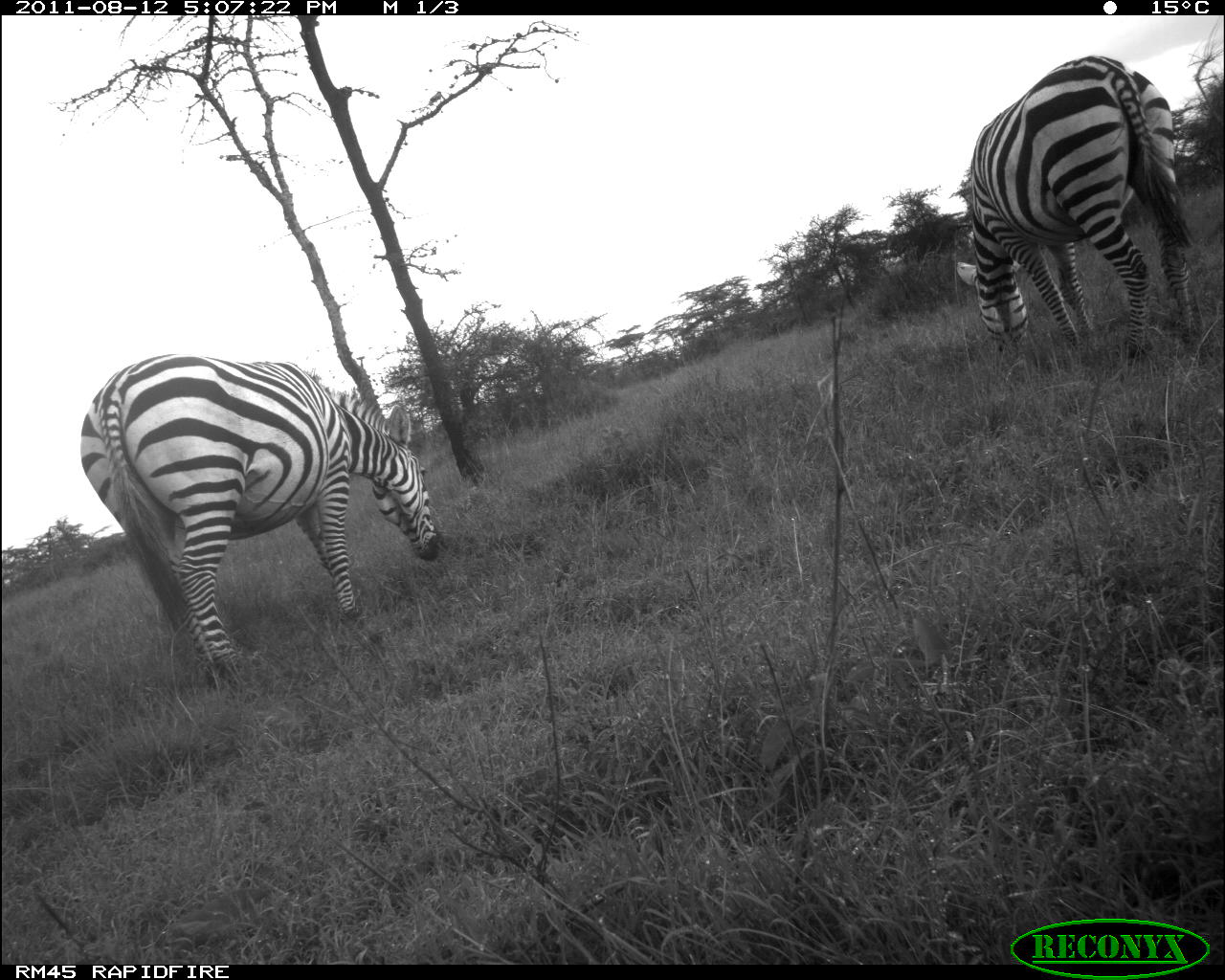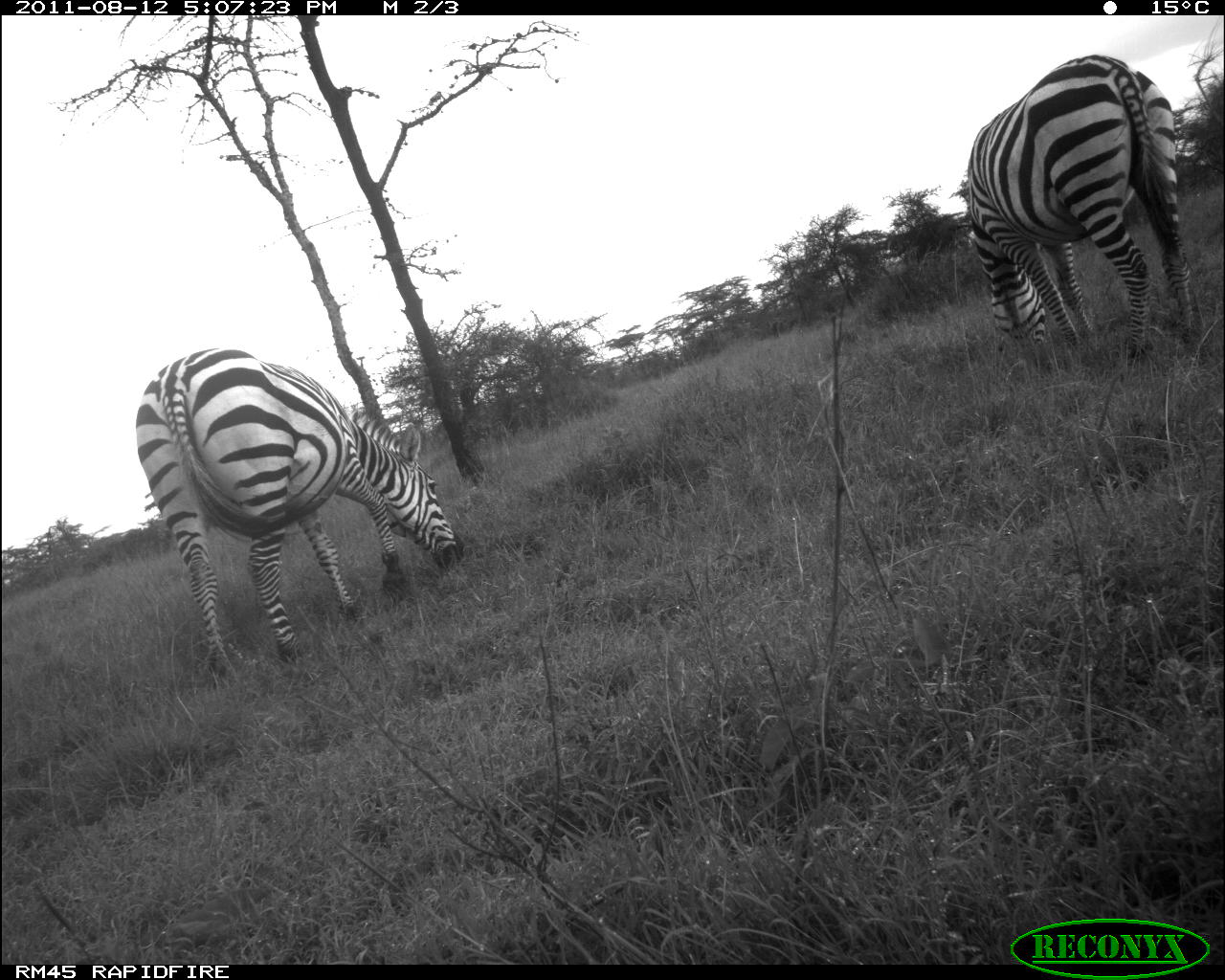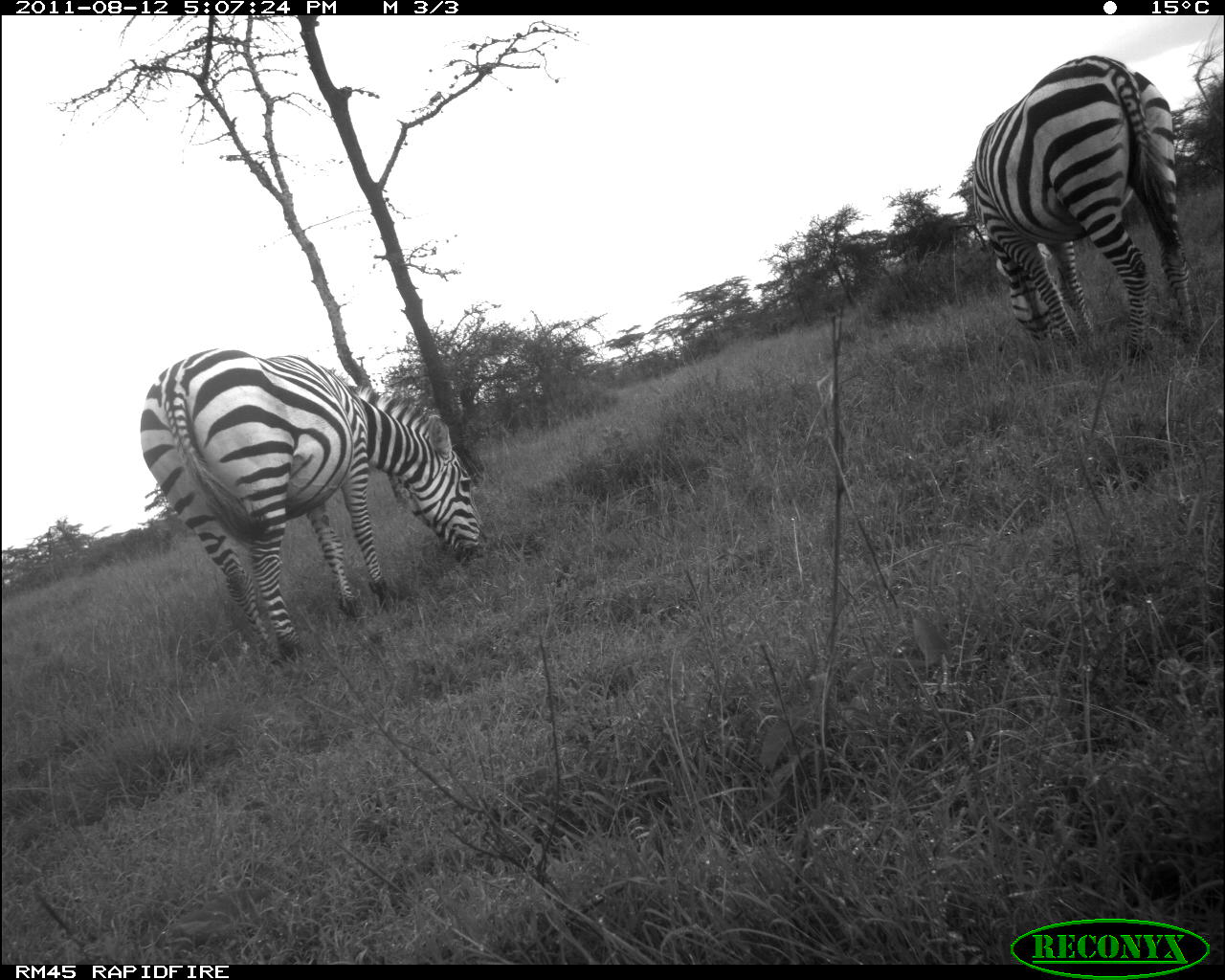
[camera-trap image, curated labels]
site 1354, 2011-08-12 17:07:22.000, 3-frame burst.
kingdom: Animalia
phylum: Chordata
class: Mammalia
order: Perissodactyla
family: Equidae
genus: Equus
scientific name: Equus quagga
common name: plains zebra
Equus quagga (plains zebra), count 2.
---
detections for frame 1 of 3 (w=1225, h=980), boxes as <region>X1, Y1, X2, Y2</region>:
equus quagga: <region>75, 349, 442, 689</region>; <region>944, 51, 1206, 359</region>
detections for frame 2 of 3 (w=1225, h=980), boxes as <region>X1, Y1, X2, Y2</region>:
equus quagga: <region>134, 344, 466, 685</region>; <region>964, 53, 1199, 359</region>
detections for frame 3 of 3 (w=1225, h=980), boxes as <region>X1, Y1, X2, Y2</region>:
equus quagga: <region>138, 345, 490, 665</region>; <region>967, 51, 1199, 359</region>